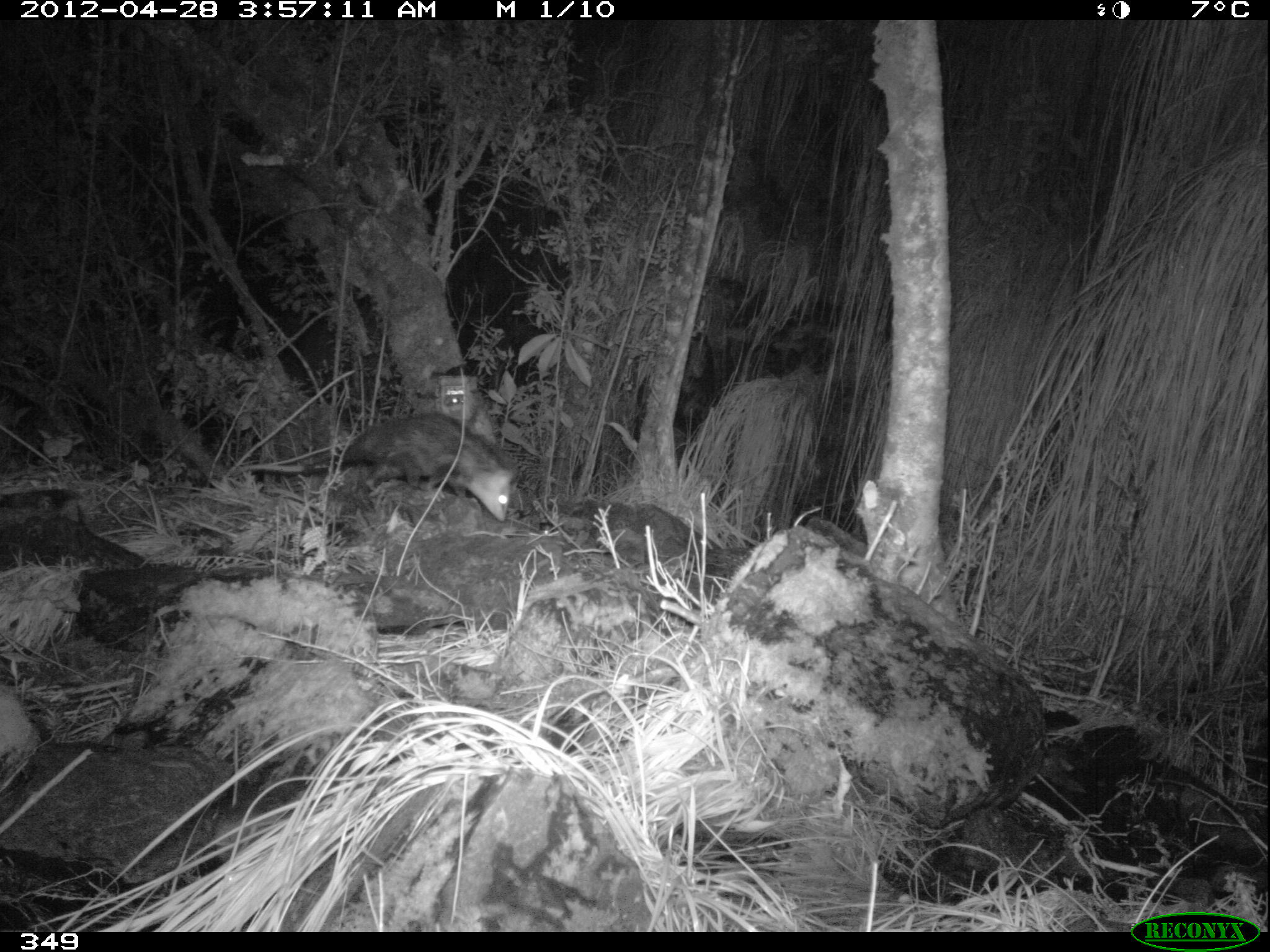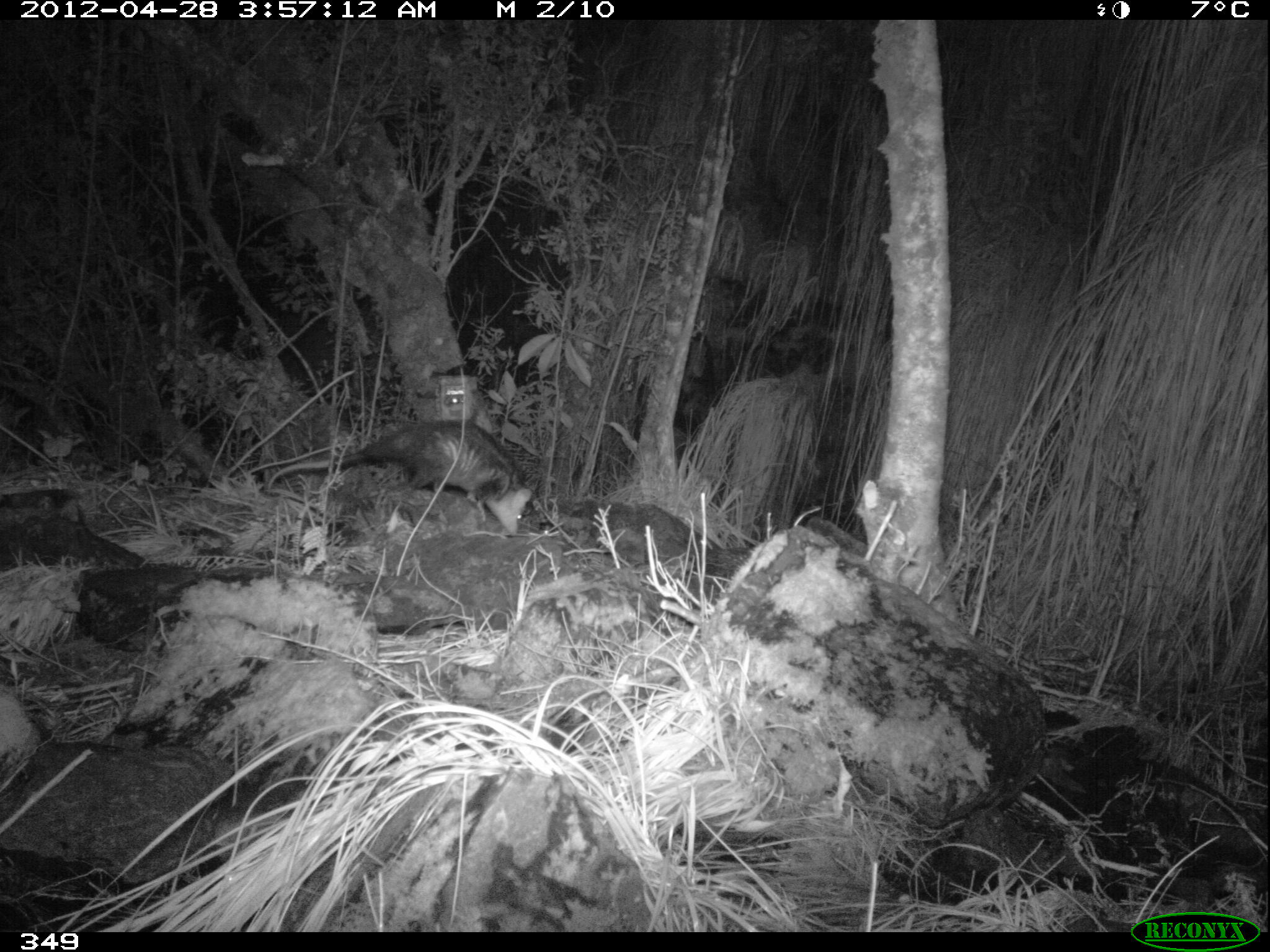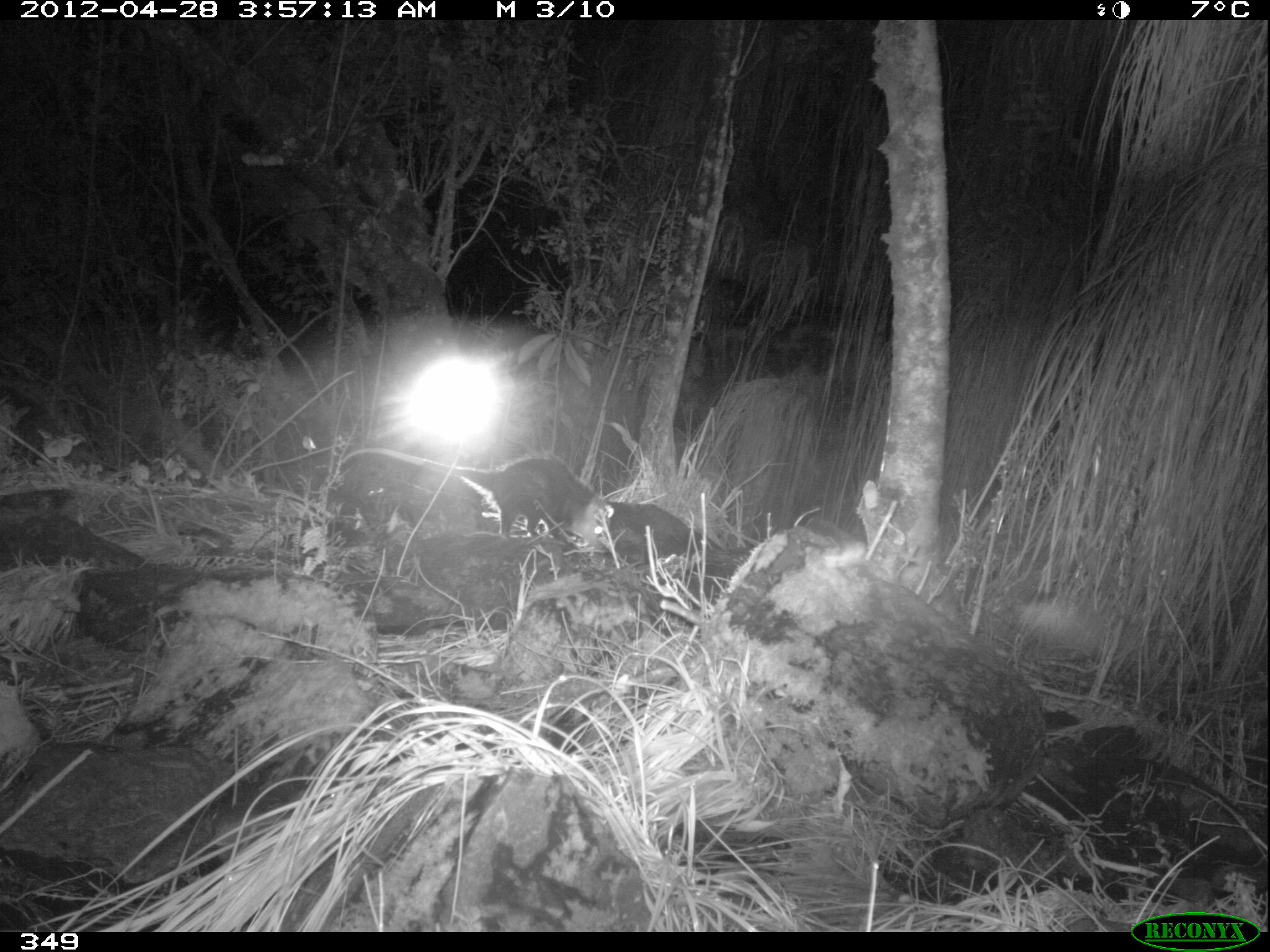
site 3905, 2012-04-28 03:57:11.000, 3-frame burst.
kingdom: Animalia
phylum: Chordata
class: Mammalia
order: Didelphimorphia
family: Didelphidae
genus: Didelphis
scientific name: Didelphis pernigra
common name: andean white-eared opossum